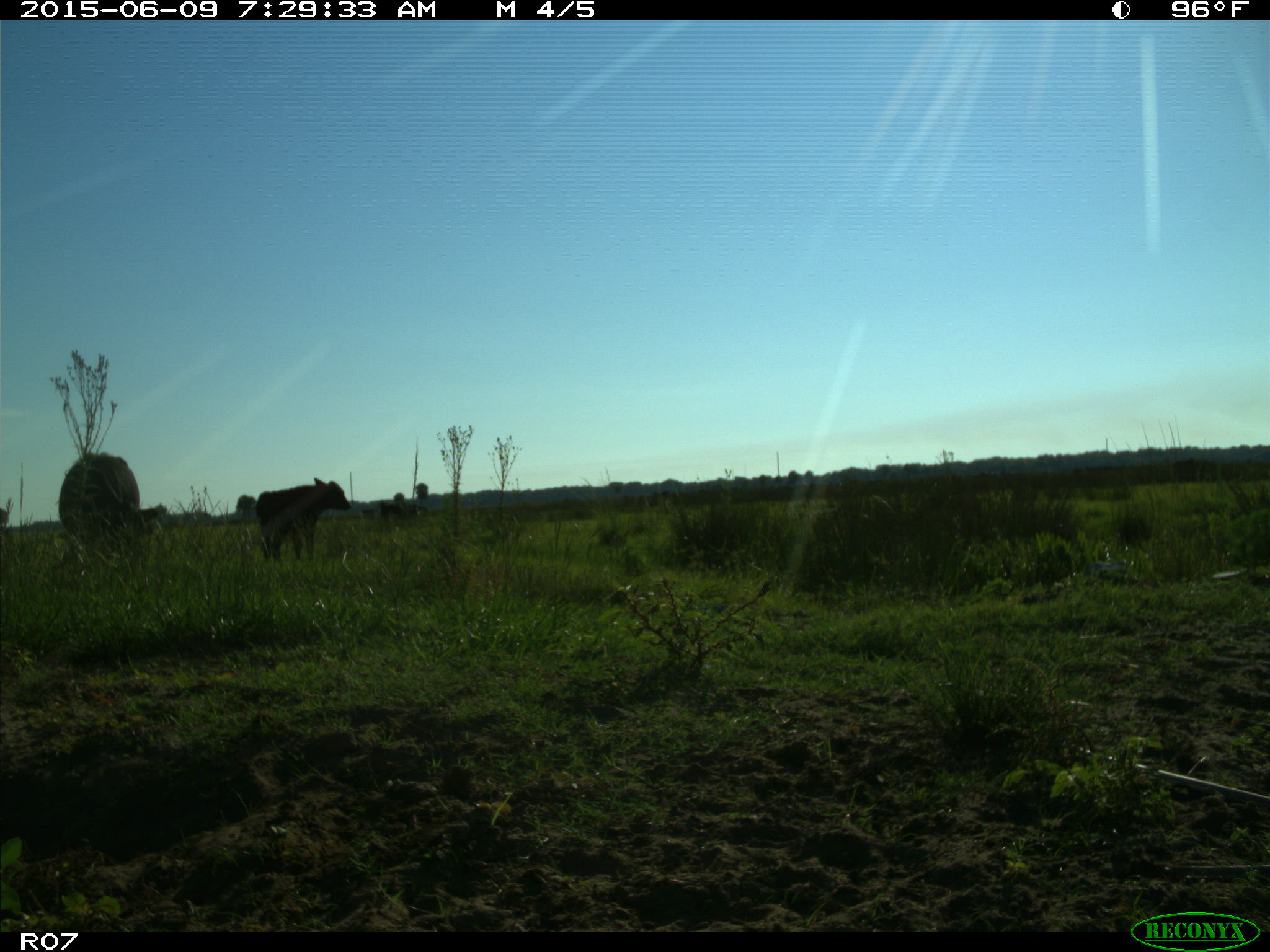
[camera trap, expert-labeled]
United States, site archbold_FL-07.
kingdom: Animalia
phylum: Chordata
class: Mammalia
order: Artiodactyla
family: Bovidae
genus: Bos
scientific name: Bos taurus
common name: domestic cow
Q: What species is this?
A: Bos taurus (domestic cow).